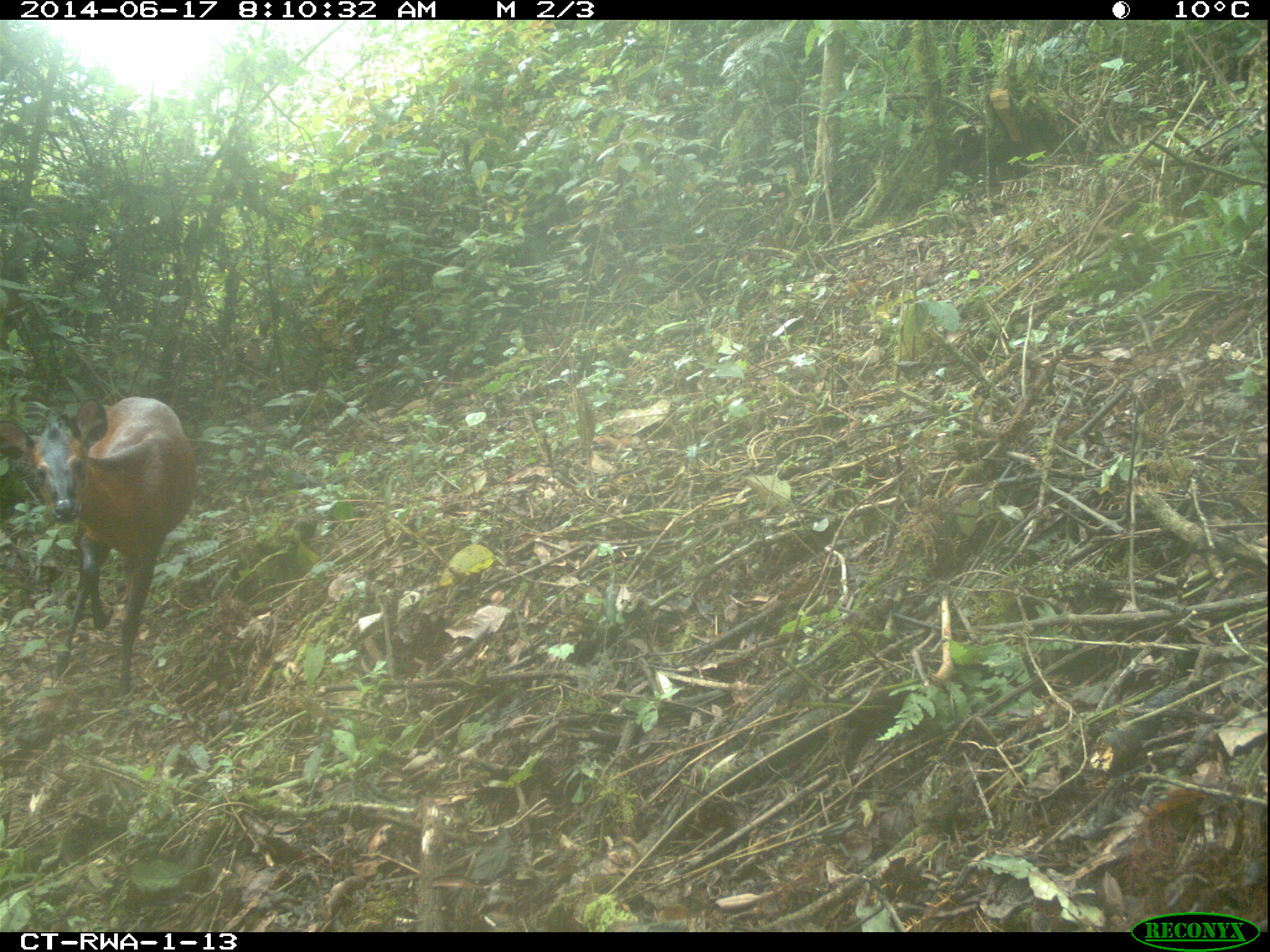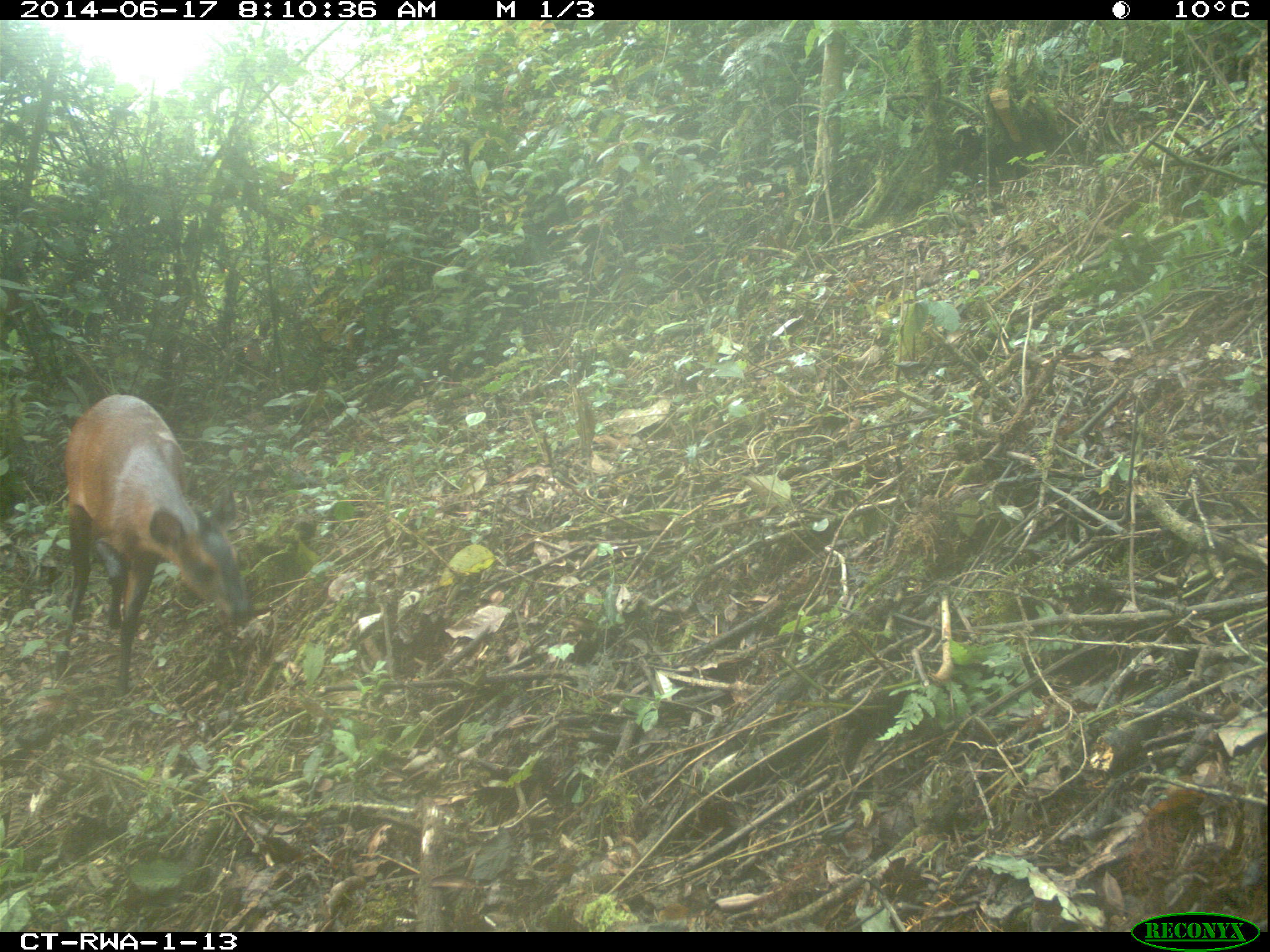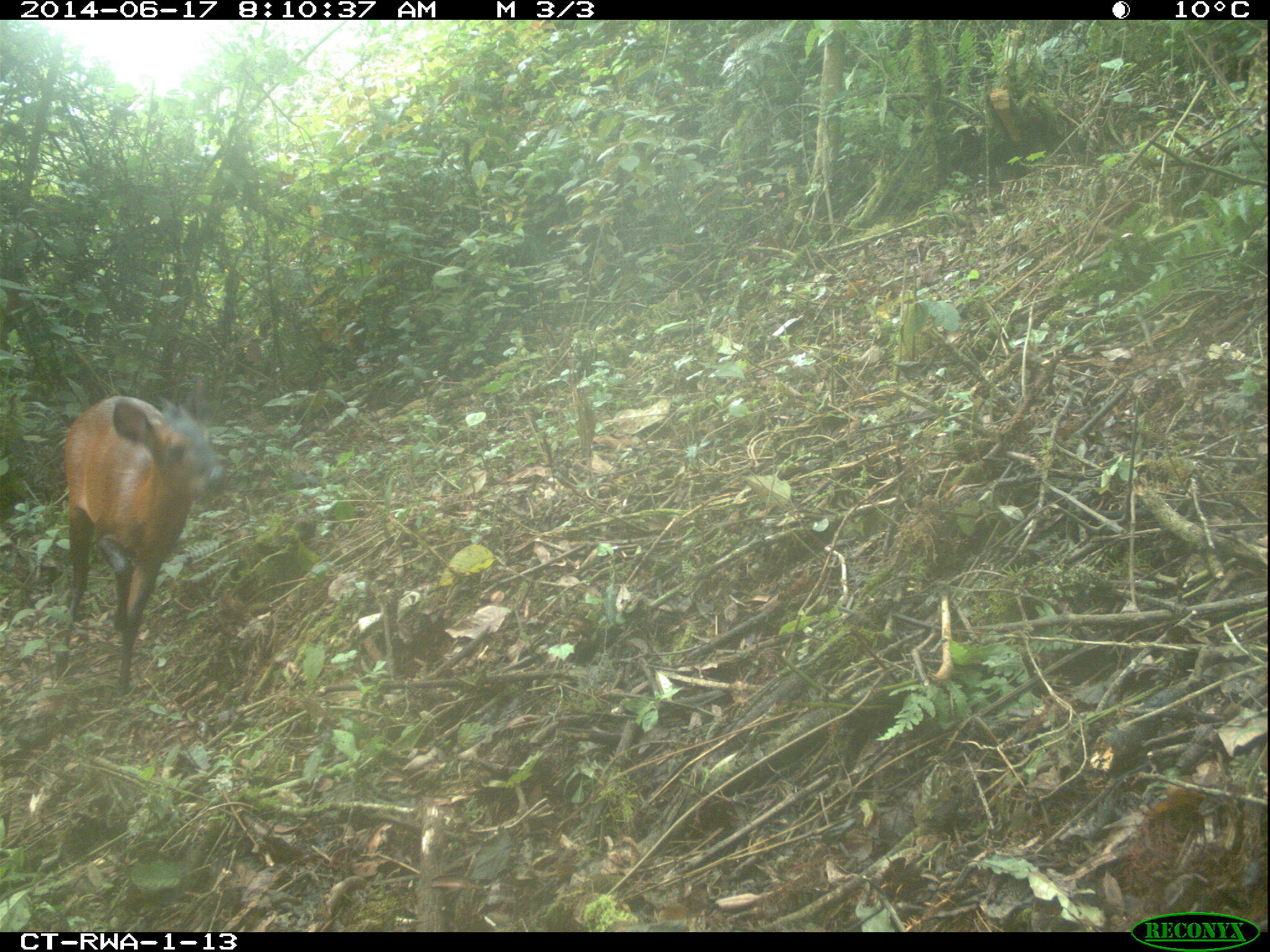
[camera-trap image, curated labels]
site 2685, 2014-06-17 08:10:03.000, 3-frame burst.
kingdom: Animalia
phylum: Chordata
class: Mammalia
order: Artiodactyla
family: Bovidae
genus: Cephalophus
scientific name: Cephalophus nigrifrons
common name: black-fronted duiker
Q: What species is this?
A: Cephalophus nigrifrons (black-fronted duiker).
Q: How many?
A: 1.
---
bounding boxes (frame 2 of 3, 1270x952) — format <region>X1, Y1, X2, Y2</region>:
cephalophus nigrifrons: <region>54, 394, 250, 692</region>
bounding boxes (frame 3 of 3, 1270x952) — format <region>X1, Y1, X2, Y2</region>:
cephalophus nigrifrons: <region>54, 394, 227, 693</region>